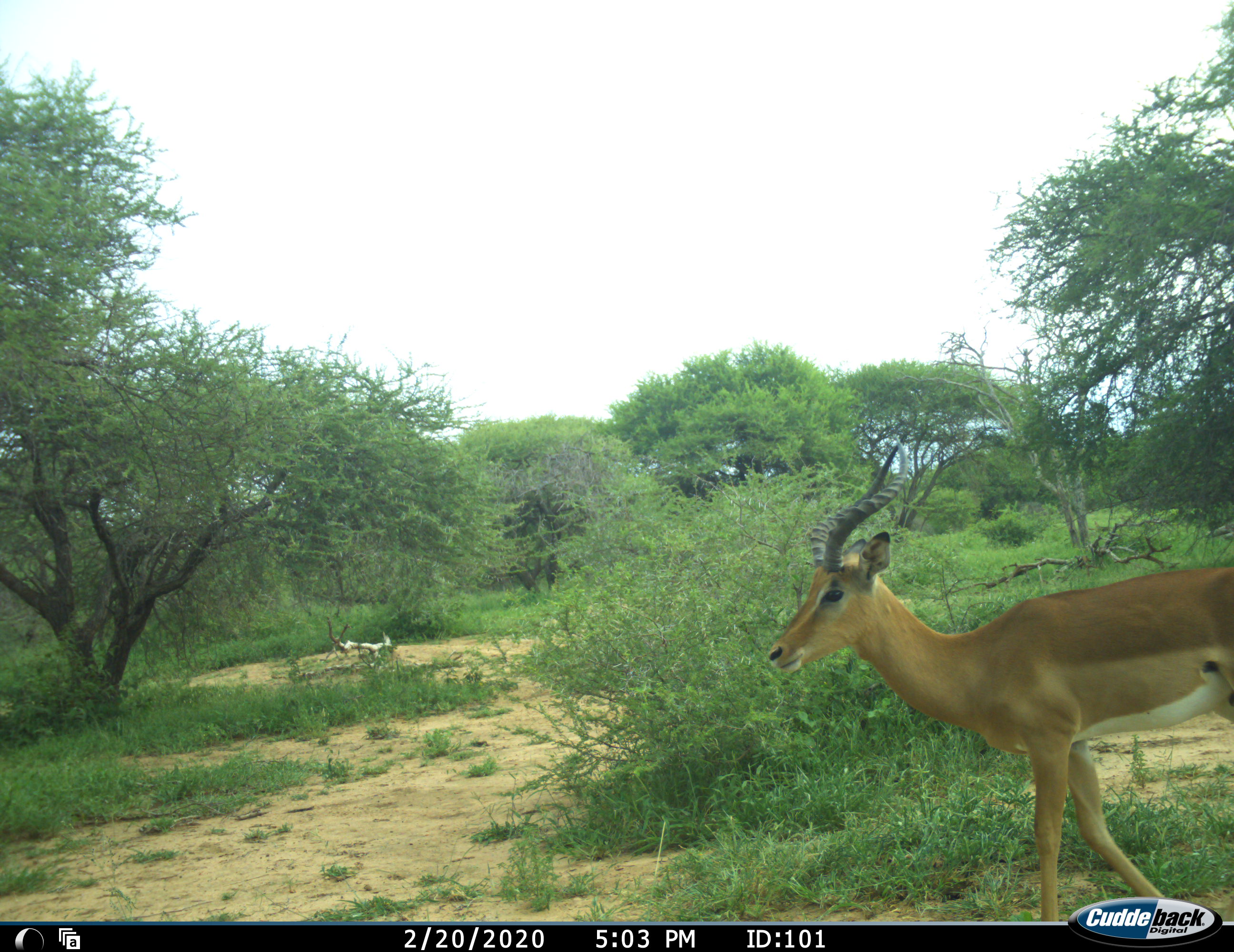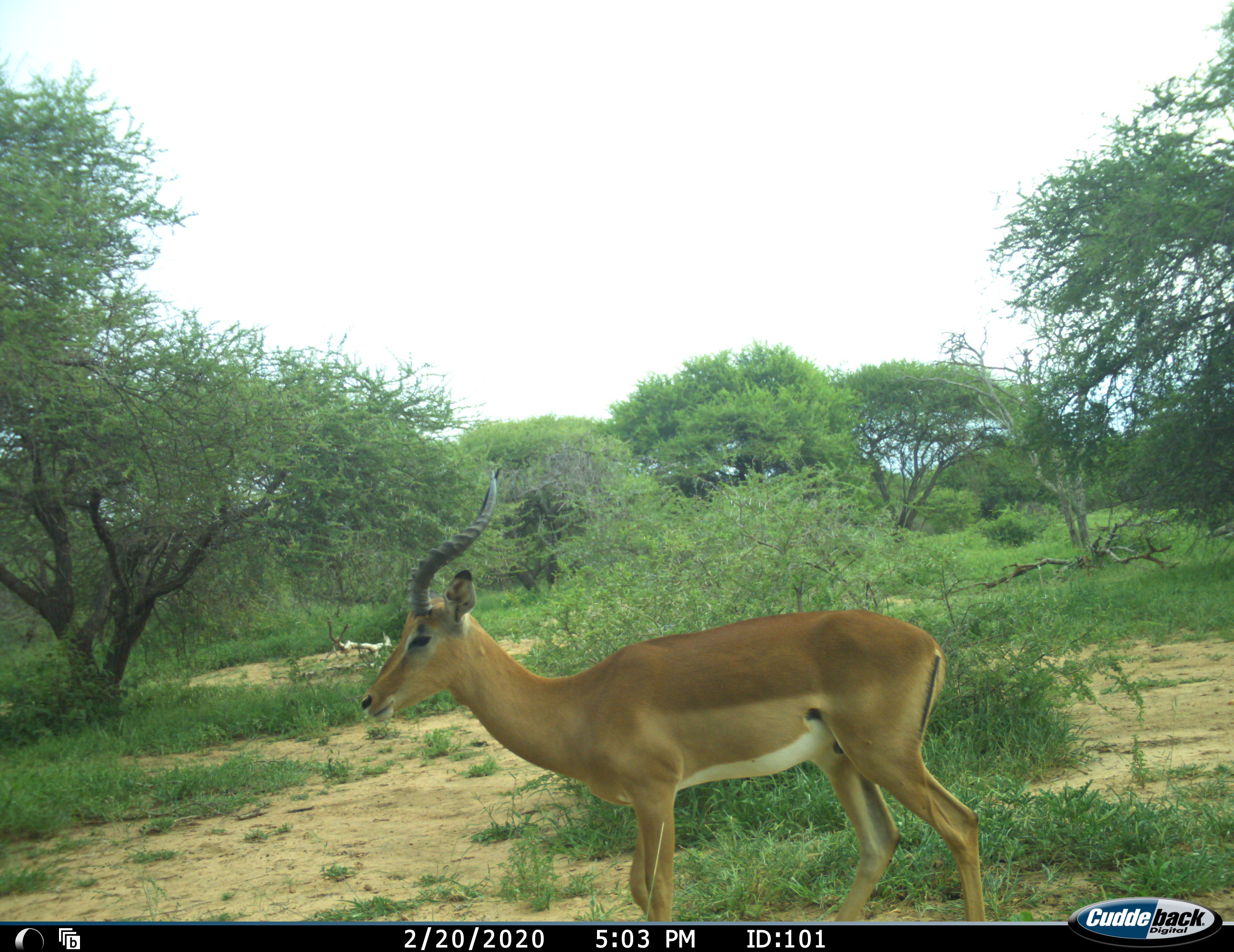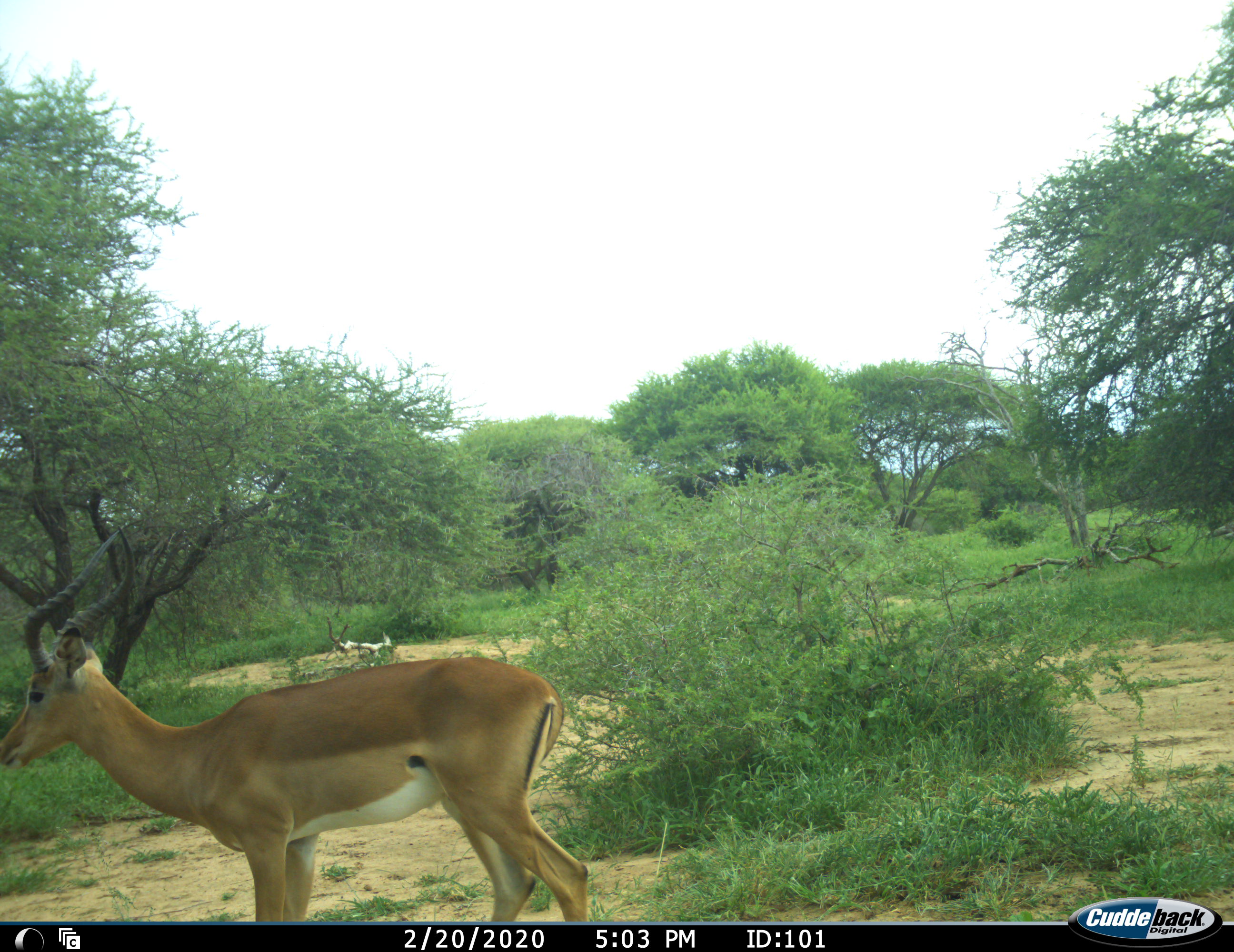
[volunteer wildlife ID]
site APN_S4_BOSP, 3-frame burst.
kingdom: Animalia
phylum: Chordata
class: Mammalia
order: Artiodactyla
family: Bovidae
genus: Aepyceros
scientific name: Aepyceros melampus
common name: impala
Impala (Aepyceros melampus), count 1. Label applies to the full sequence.